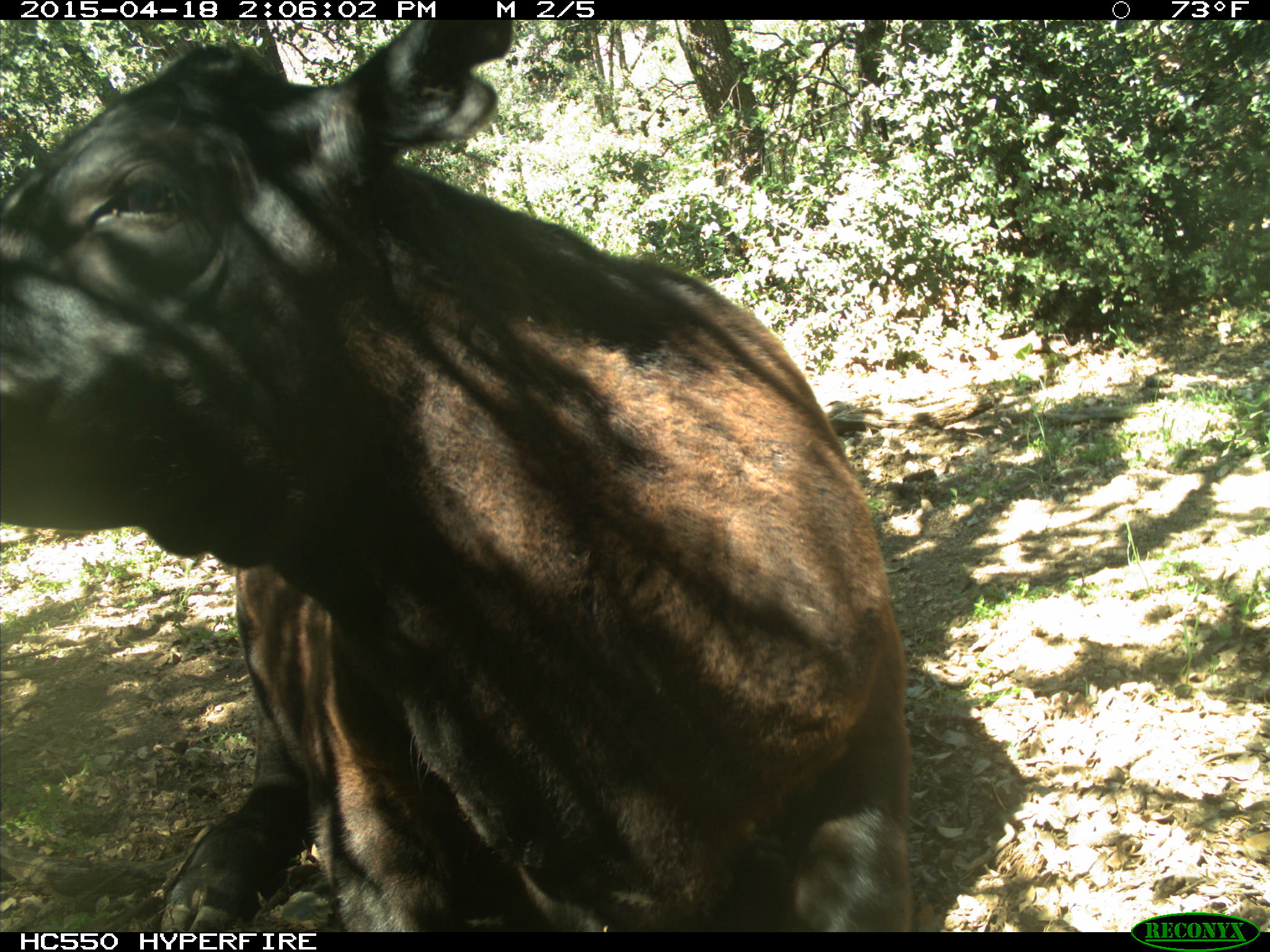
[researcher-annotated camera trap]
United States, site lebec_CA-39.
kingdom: Animalia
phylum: Chordata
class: Mammalia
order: Artiodactyla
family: Bovidae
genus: Bos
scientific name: Bos taurus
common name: domestic cow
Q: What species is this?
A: Bos taurus (domestic cow).